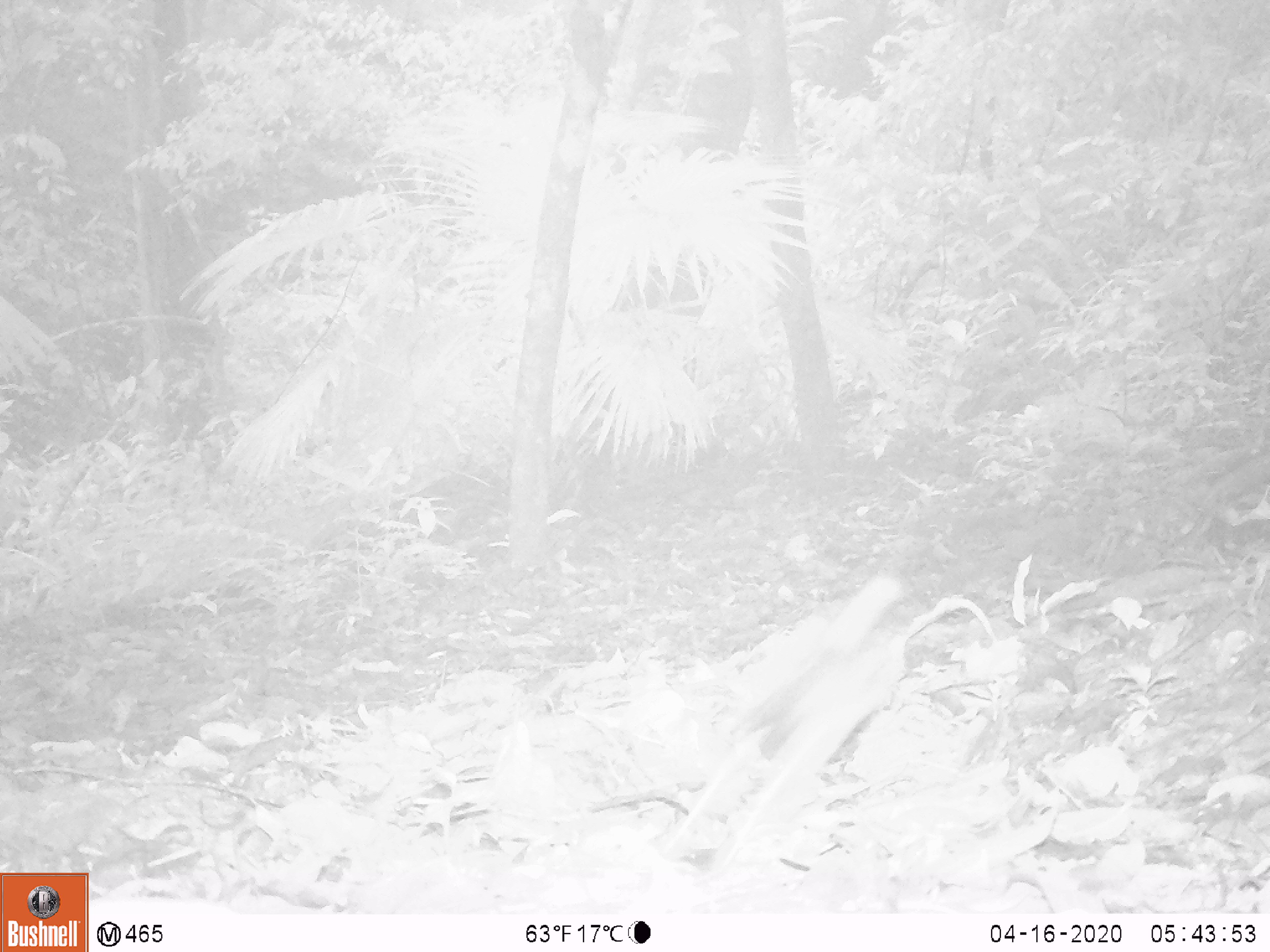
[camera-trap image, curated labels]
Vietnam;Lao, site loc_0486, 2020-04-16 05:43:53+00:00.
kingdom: Animalia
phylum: Chordata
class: Aves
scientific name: Aves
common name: bird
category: unidentified bird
Unidentified bird (bird) (Aves). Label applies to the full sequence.